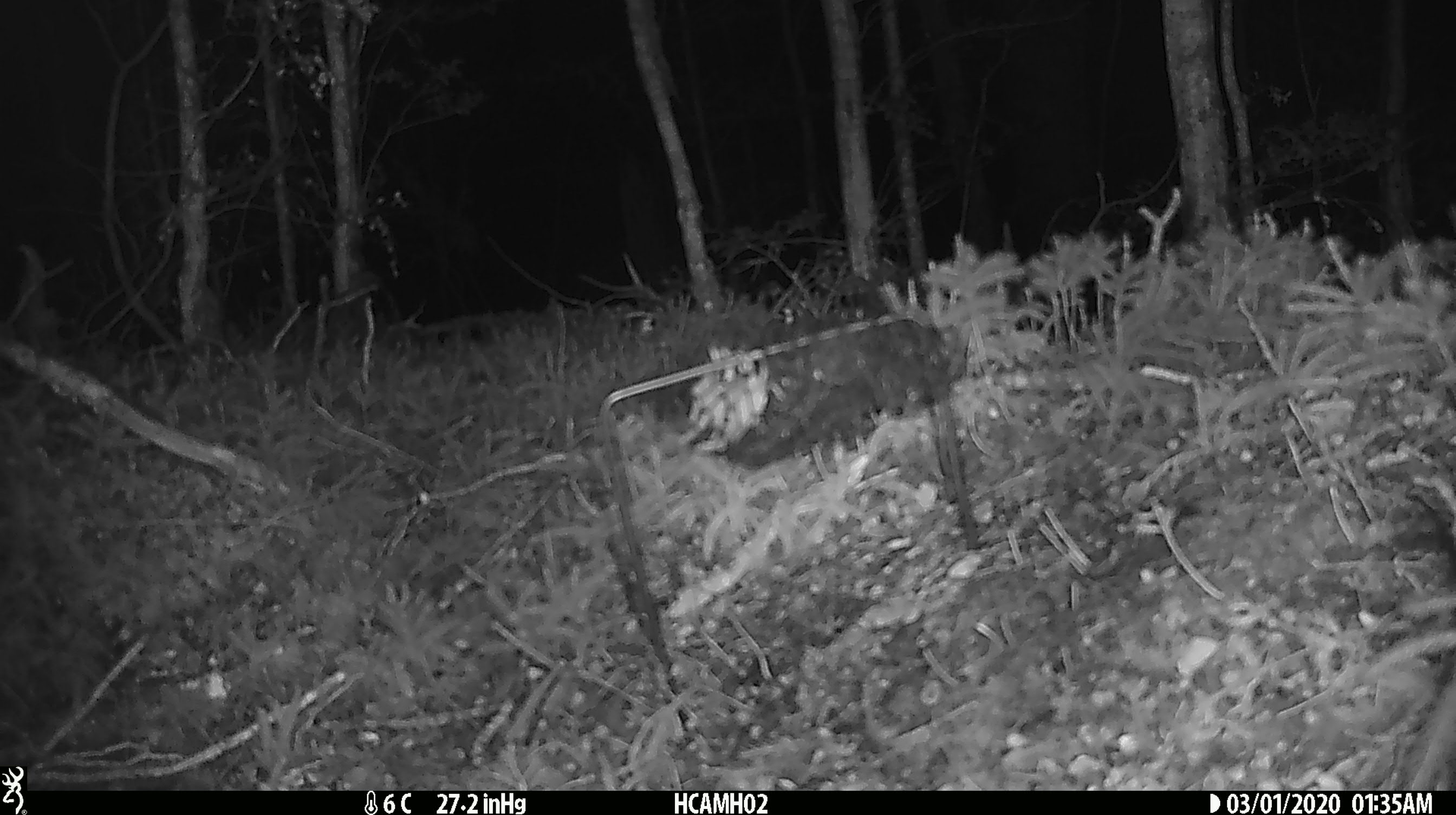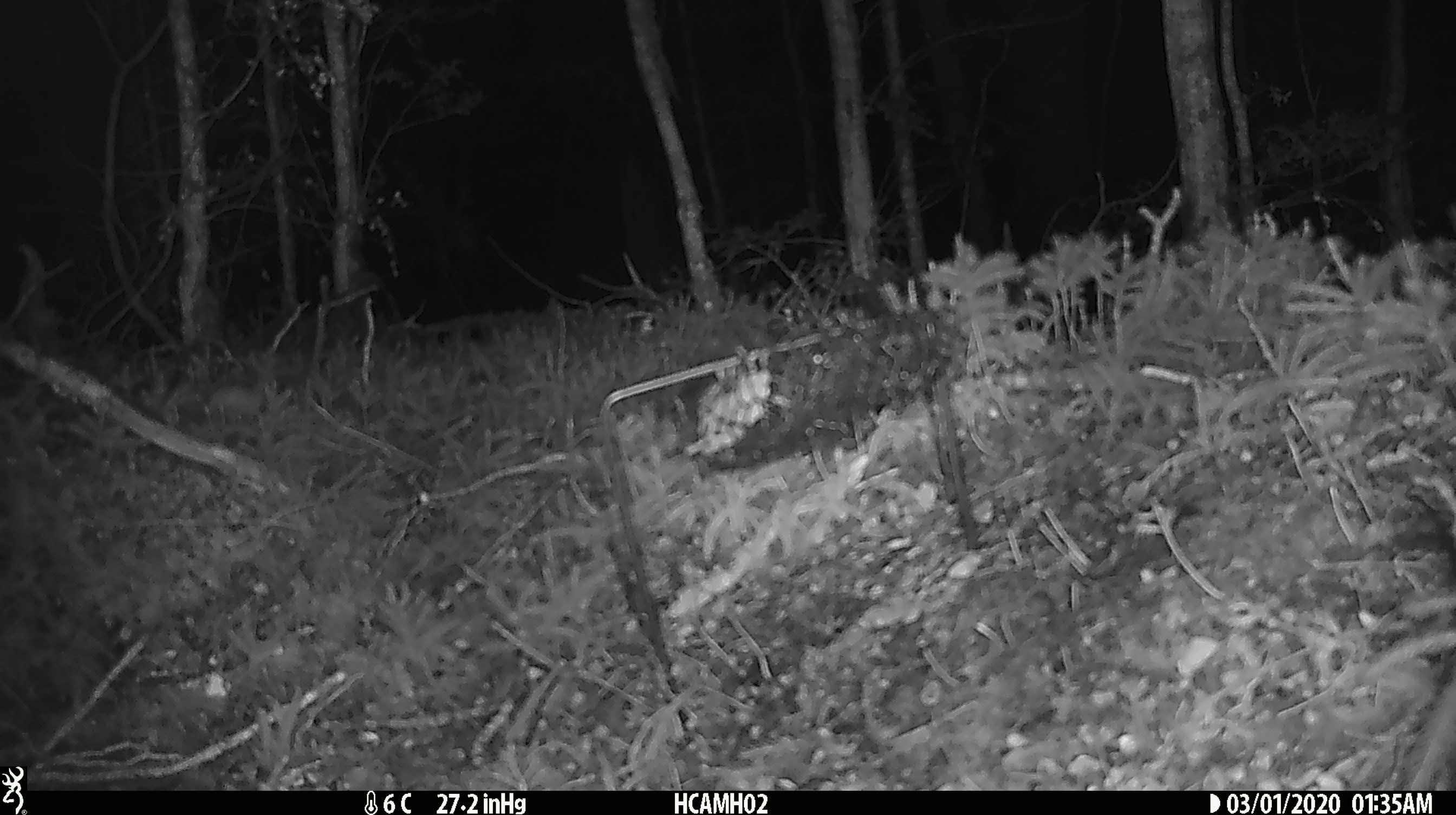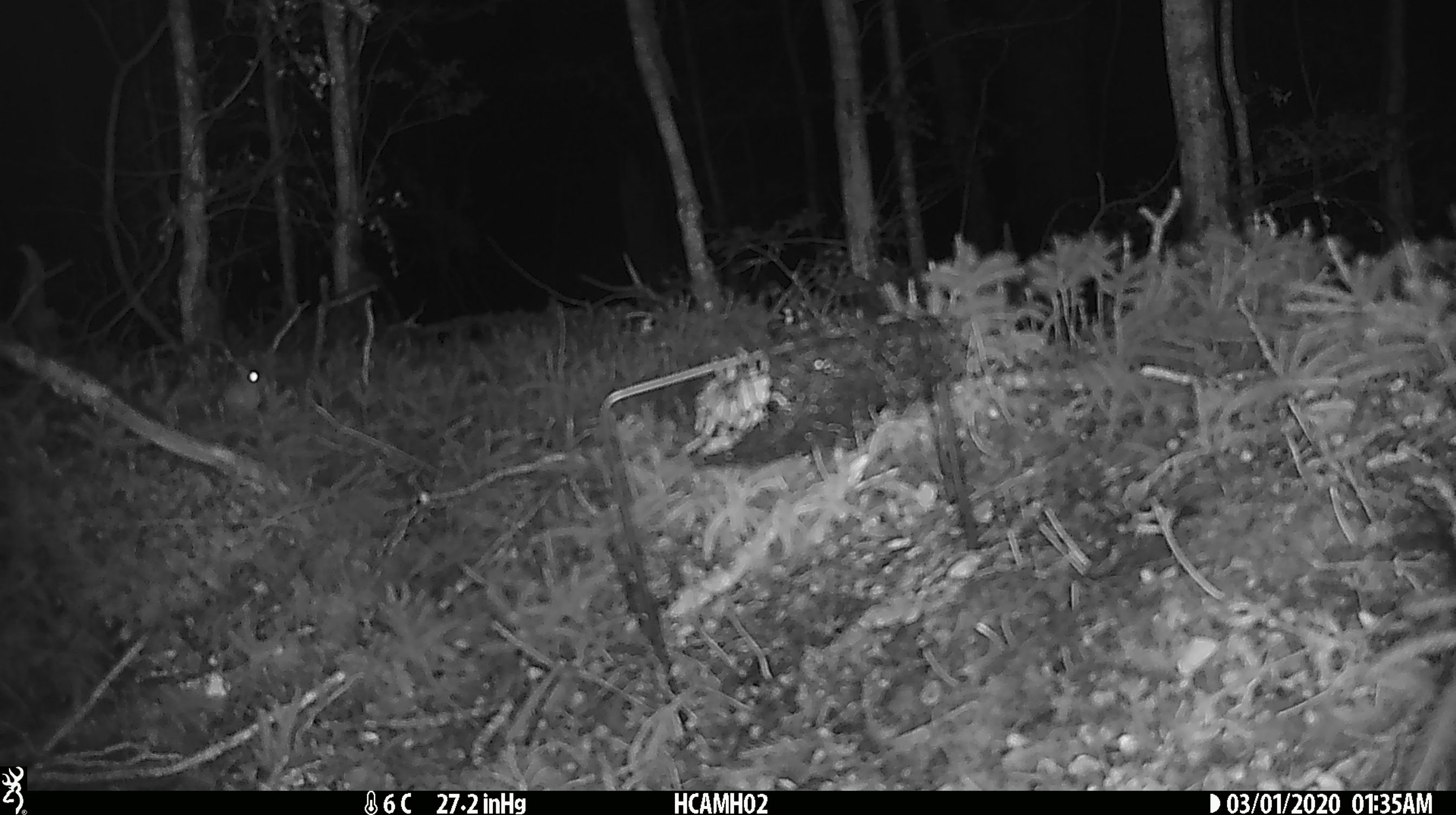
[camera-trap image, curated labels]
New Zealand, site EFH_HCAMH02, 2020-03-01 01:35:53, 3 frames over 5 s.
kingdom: Animalia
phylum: Chordata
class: Mammalia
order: Rodentia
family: Muridae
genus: Mus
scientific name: Mus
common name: mouse